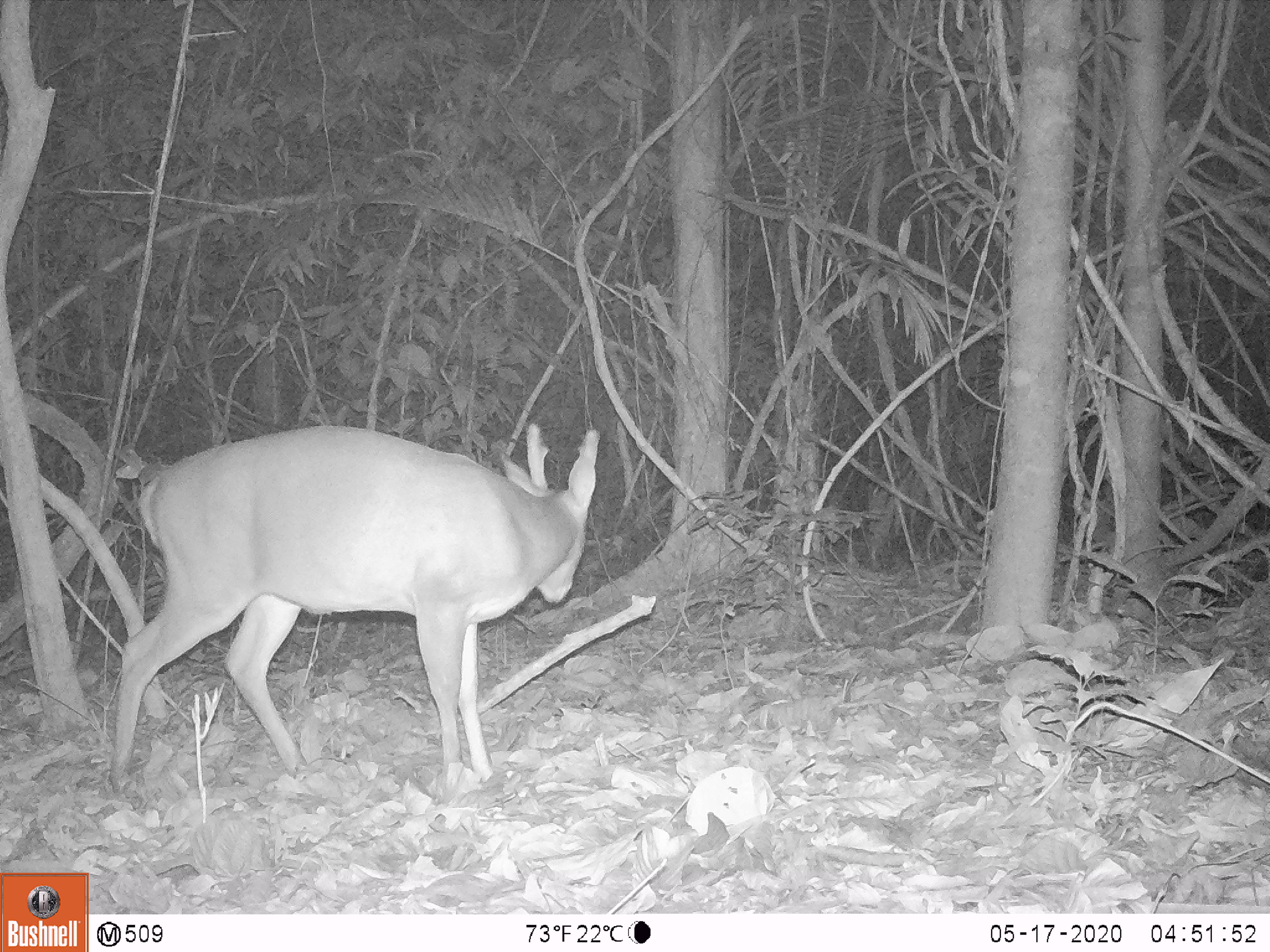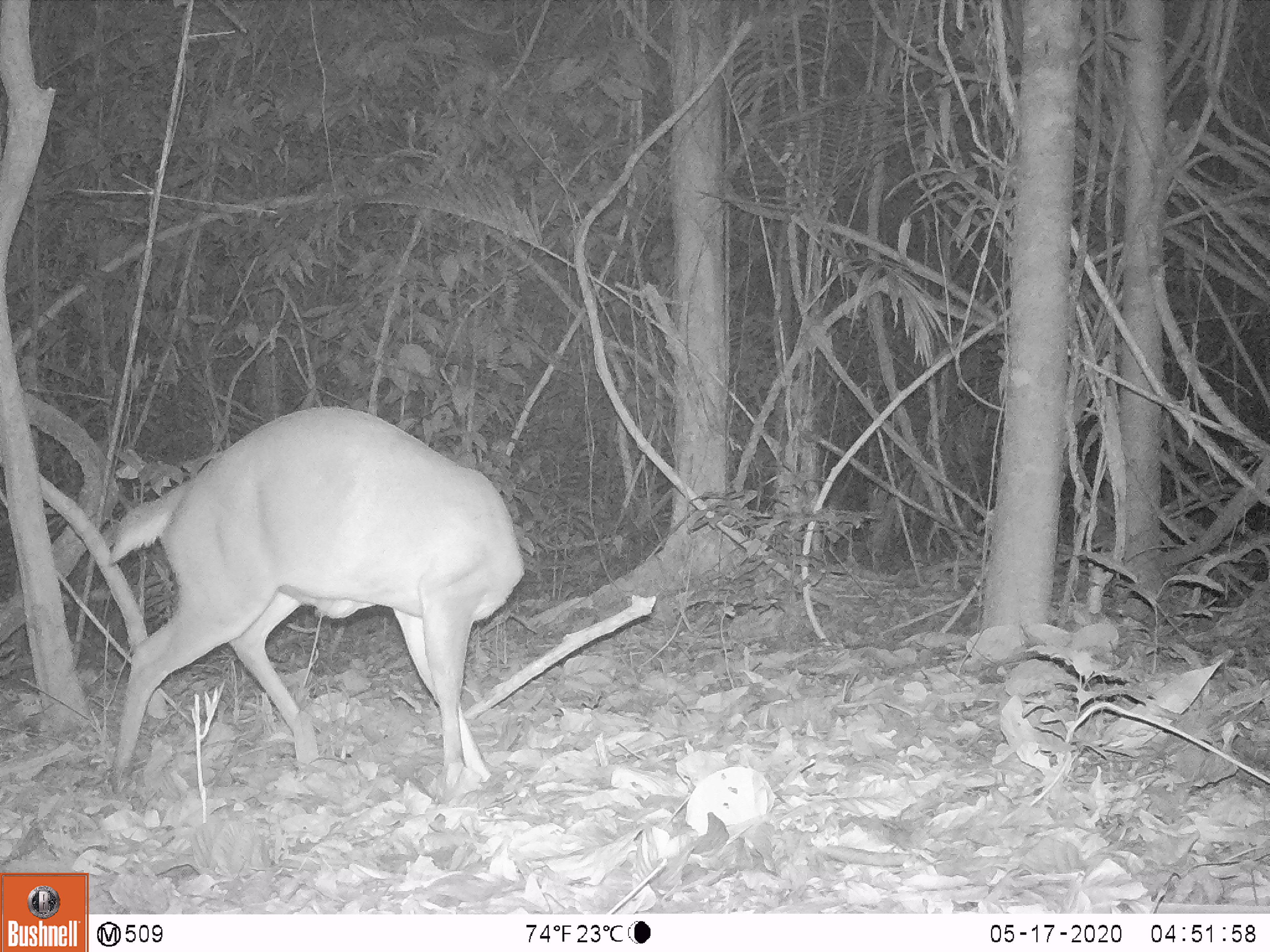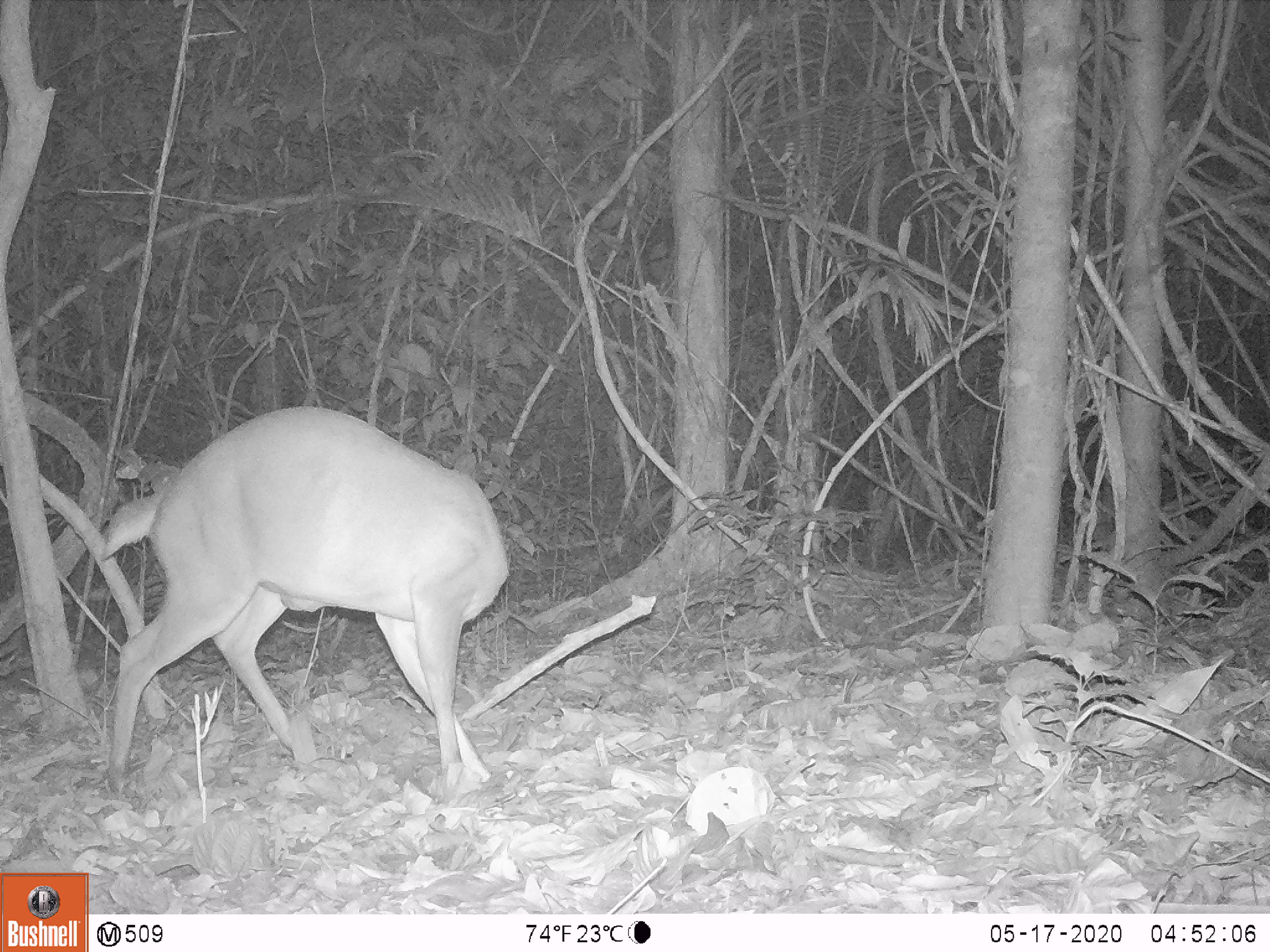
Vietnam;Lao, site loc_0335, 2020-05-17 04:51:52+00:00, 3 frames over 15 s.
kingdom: Animalia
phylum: Chordata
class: Mammalia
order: Artiodactyla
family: Cervidae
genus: Muntiacus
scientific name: Muntiacus vuquangensis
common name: large-antlered muntjac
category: large antlered muntjac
Large antlered muntjac (large-antlered muntjac) (Muntiacus vuquangensis). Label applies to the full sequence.